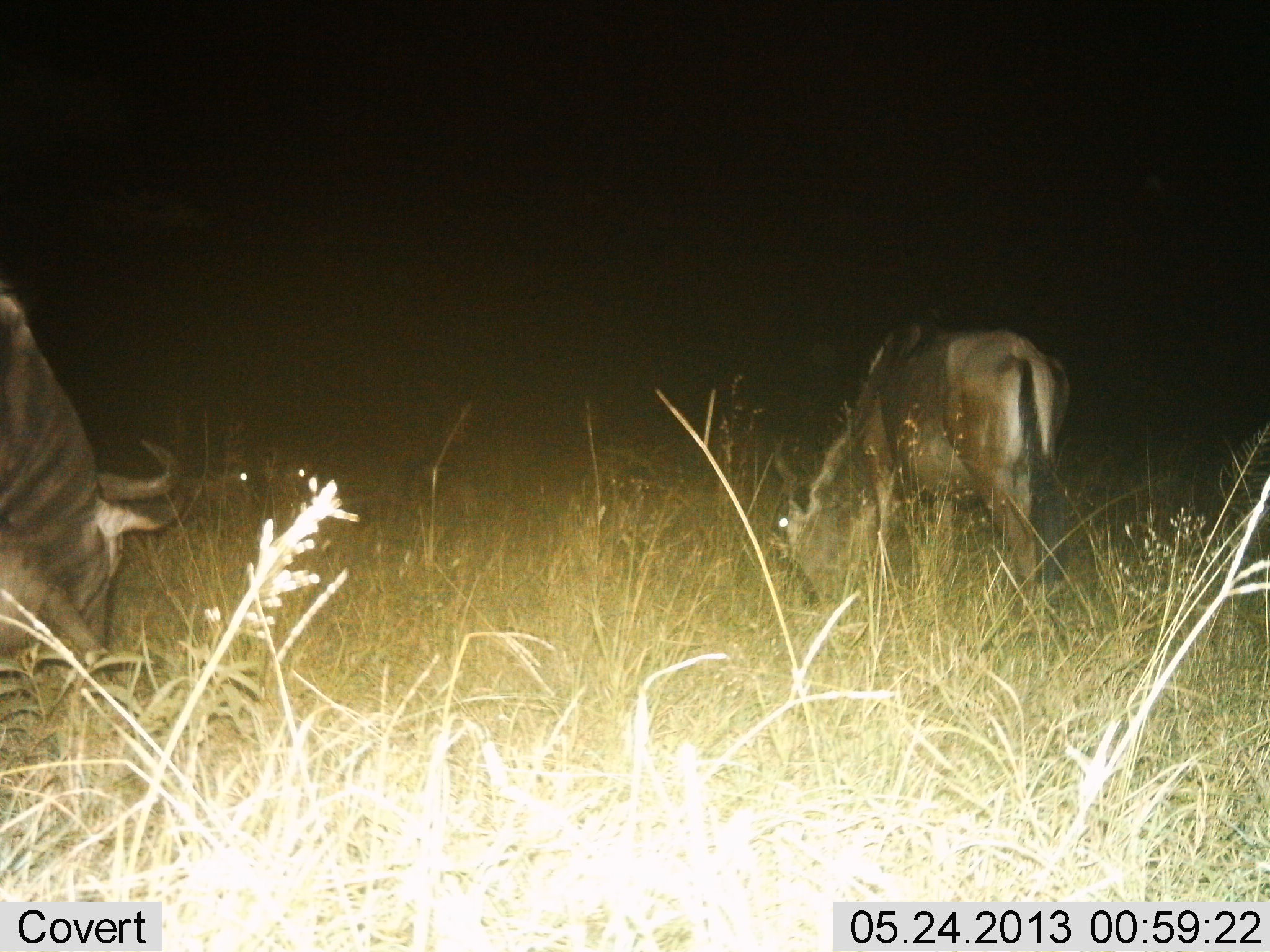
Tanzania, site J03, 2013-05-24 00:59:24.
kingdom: Animalia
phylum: Chordata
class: Mammalia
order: Artiodactyla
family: Bovidae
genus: Connochaetes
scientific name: Connochaetes taurinus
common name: blue wildebeest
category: wildebeest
Wildebeest (blue wildebeest) (Connochaetes taurinus), count 2. Behavior (volunteer vote fractions): standing 21%, resting 8%, moving 0%, interacting 0%. Young present (vote fraction): 4%. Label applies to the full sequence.